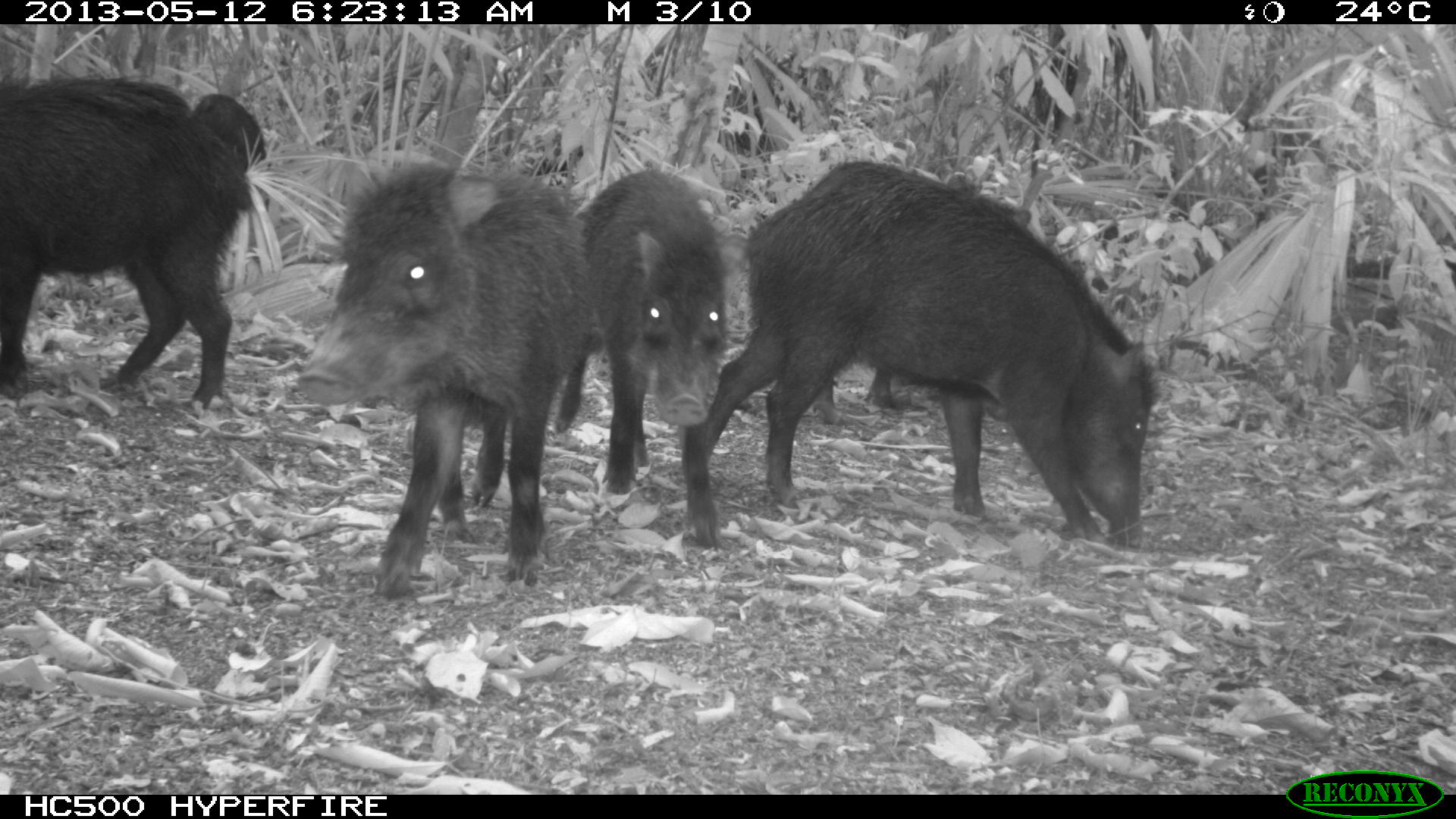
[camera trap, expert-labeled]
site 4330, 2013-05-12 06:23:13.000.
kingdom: Animalia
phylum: Chordata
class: Mammalia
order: Artiodactyla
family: Tayassuidae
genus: Tayassu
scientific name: Tayassu pecari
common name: white-lipped peccary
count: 5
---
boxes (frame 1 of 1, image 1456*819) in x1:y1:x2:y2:
tayassu pecari: 677:159:1156:546; 295:161:591:600; 0:73:255:406; 738:159:1030:423; 551:170:730:551; 192:93:270:211